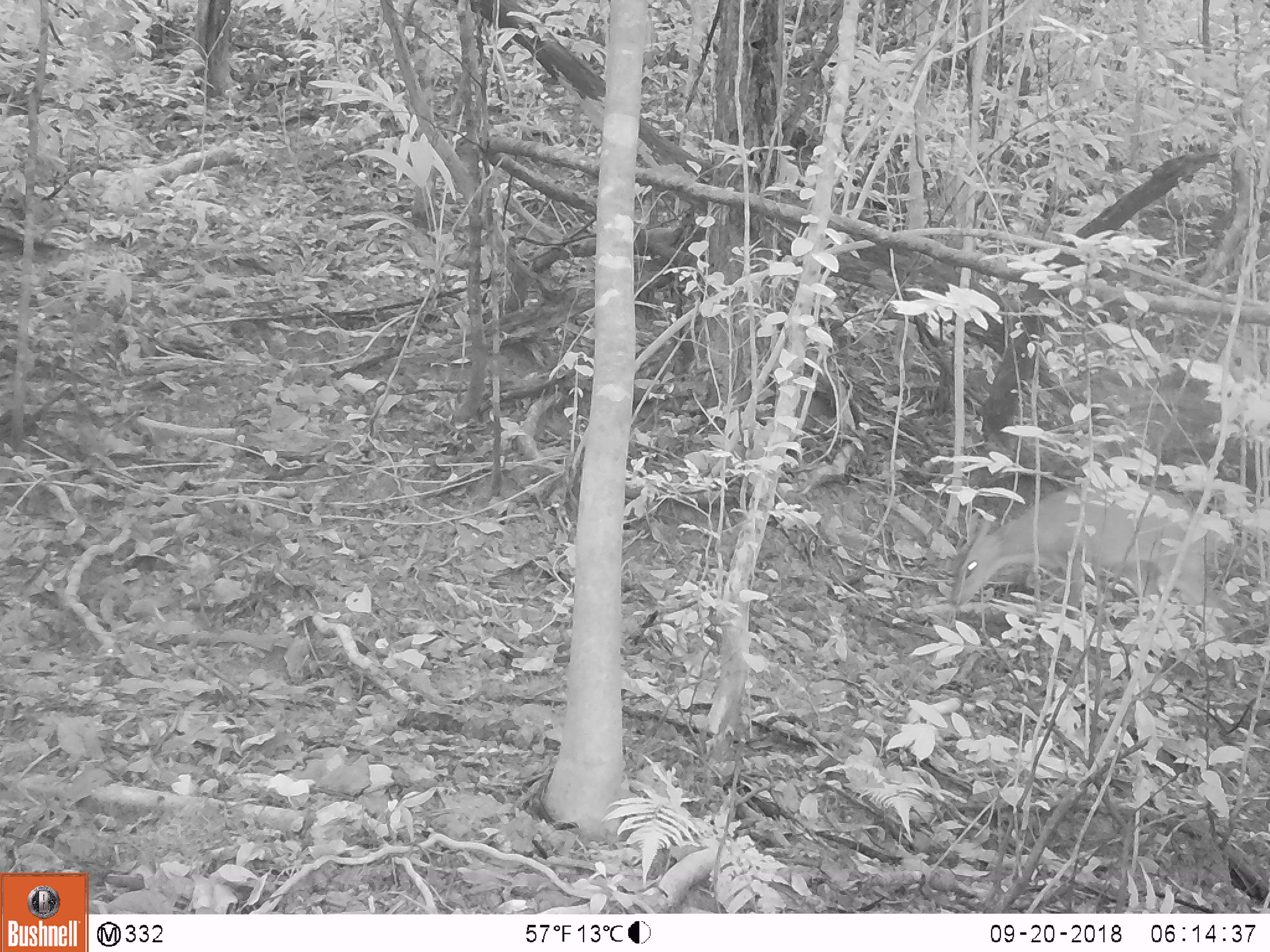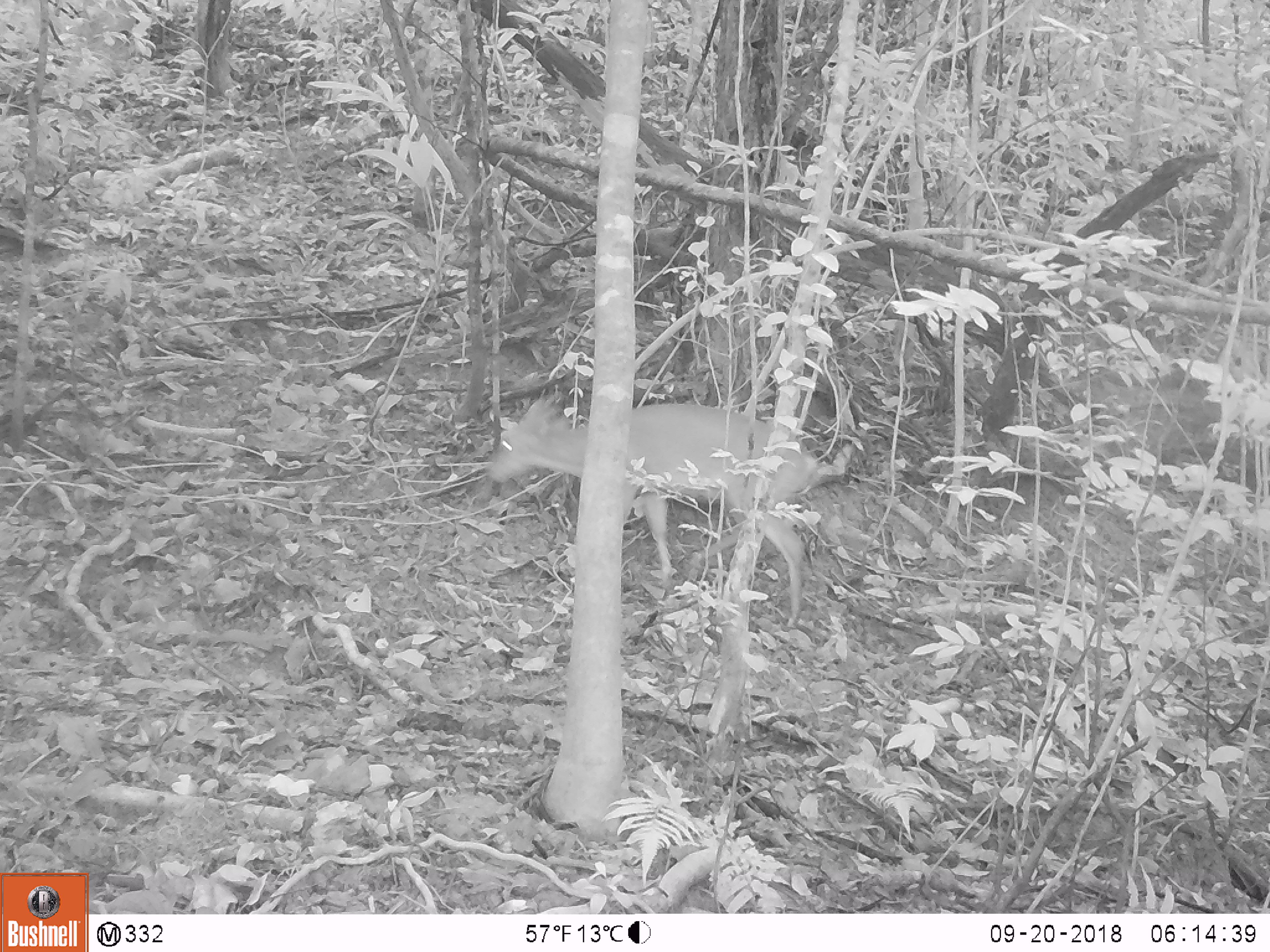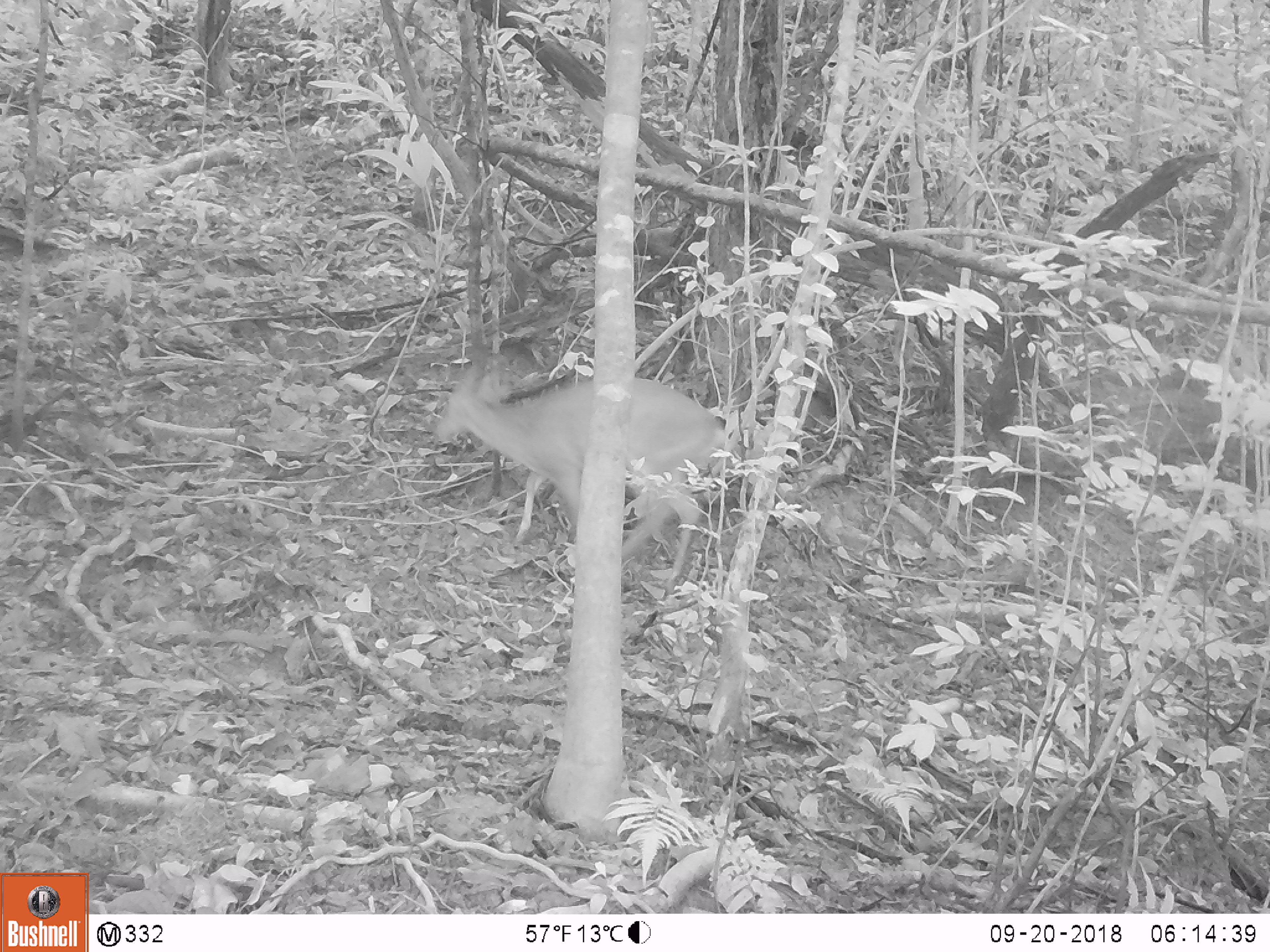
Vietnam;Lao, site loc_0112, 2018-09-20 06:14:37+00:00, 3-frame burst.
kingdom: Animalia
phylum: Chordata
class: Mammalia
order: Artiodactyla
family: Cervidae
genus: Muntiacus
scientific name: Muntiacus vuquangensis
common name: large-antlered muntjac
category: large antlered muntjac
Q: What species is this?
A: Large antlered muntjac (large-antlered muntjac) (Muntiacus vuquangensis).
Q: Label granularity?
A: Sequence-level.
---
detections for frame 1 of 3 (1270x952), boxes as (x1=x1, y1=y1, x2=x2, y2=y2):
large antlered muntjac: (x1=949, y1=478, x2=1237, y2=684)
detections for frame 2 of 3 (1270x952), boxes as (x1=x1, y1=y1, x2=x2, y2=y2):
large antlered muntjac: (x1=484, y1=391, x2=825, y2=628)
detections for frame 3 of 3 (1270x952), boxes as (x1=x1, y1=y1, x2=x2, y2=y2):
large antlered muntjac: (x1=429, y1=356, x2=732, y2=593)